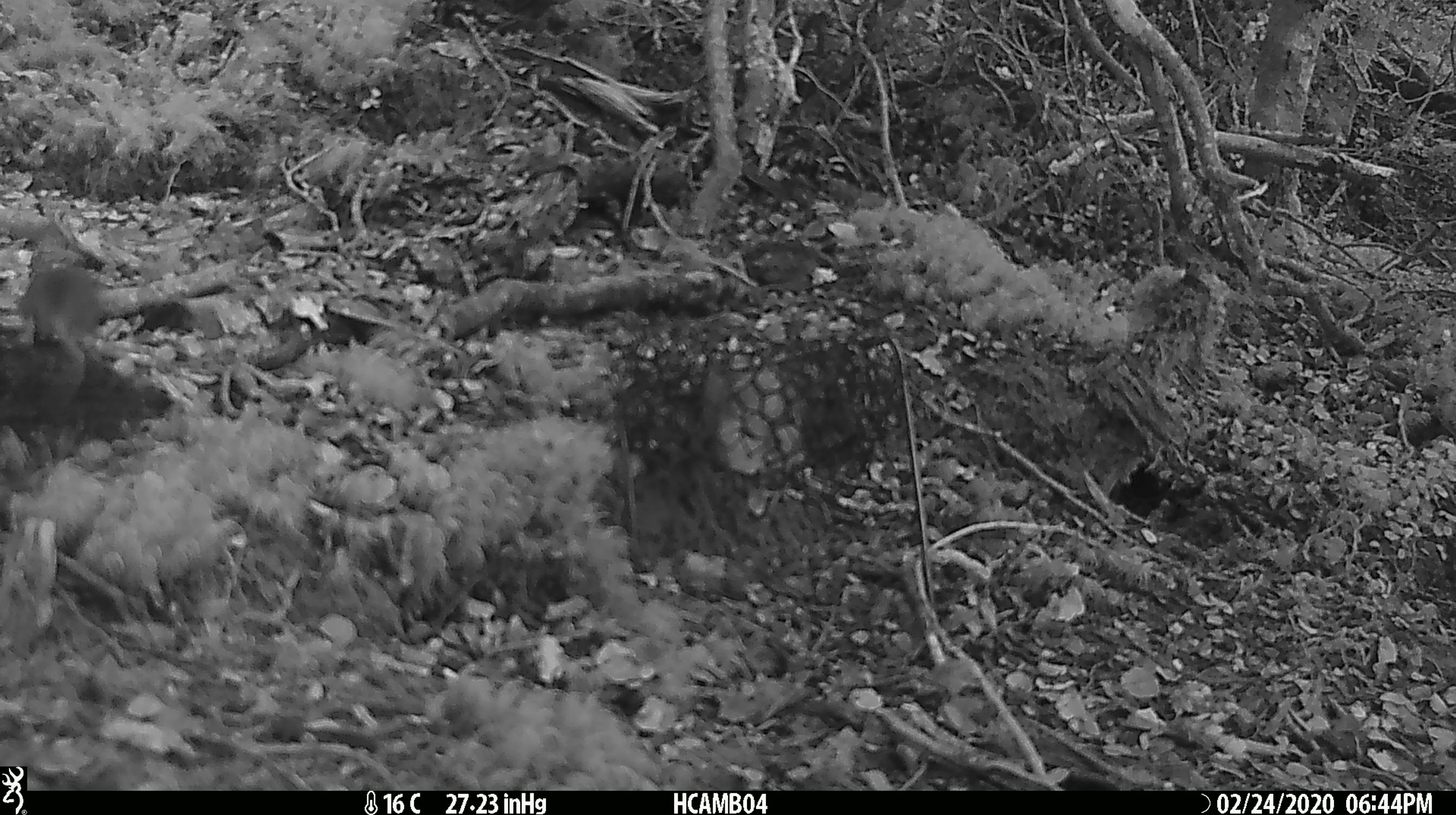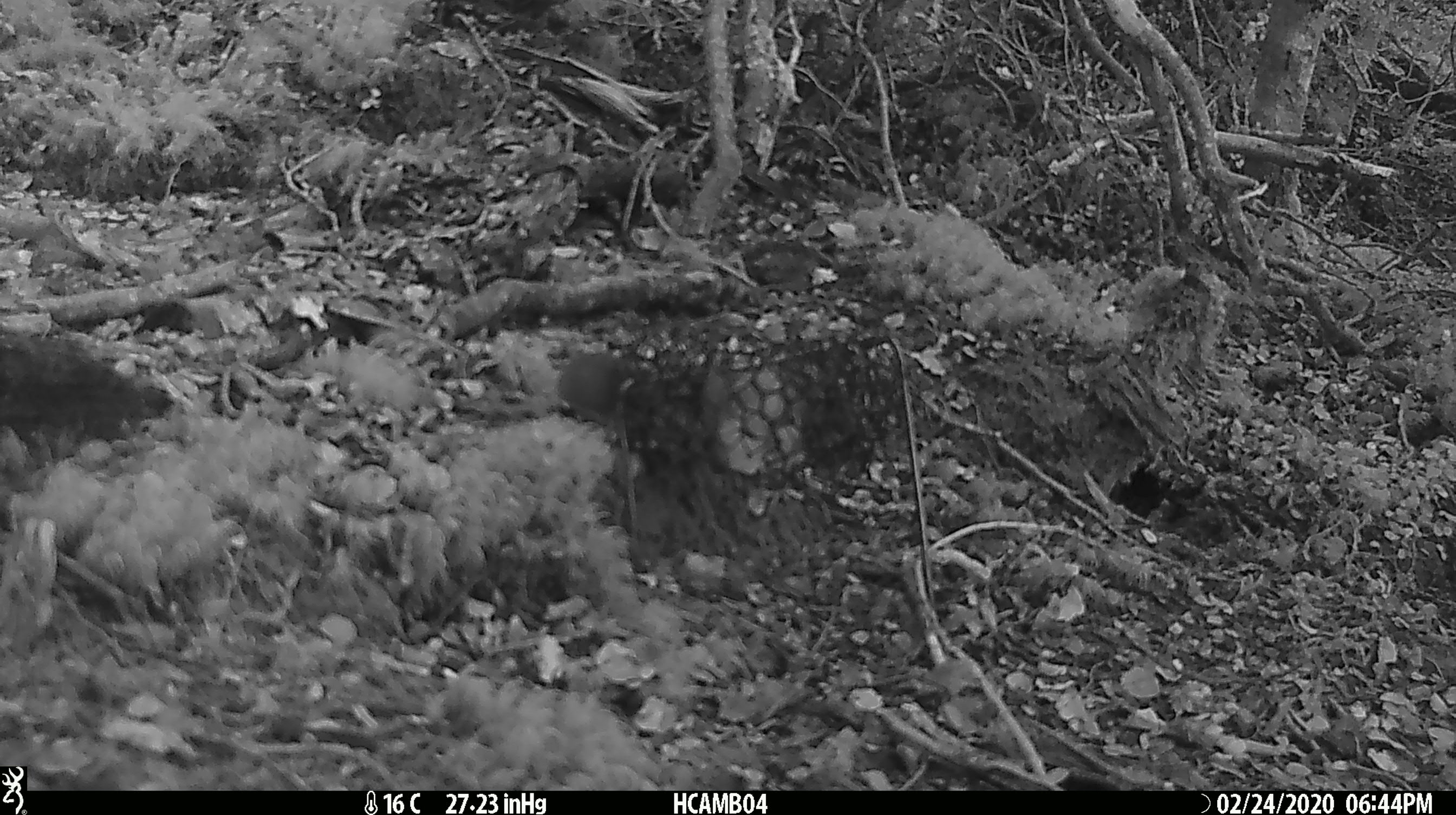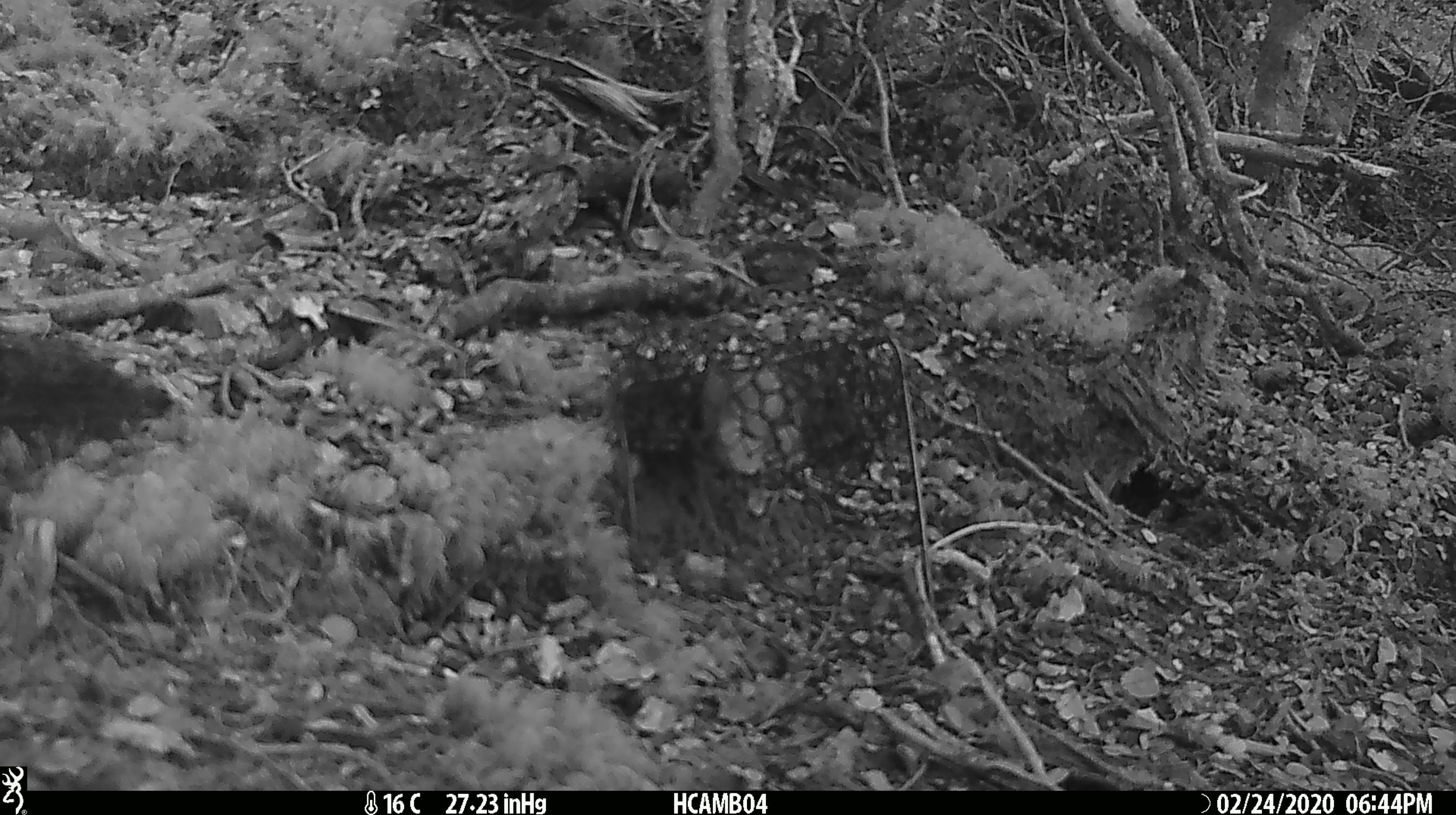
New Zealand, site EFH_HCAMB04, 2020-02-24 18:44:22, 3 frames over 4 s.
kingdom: Animalia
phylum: Chordata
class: Mammalia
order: Rodentia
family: Muridae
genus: Mus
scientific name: Mus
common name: mouse